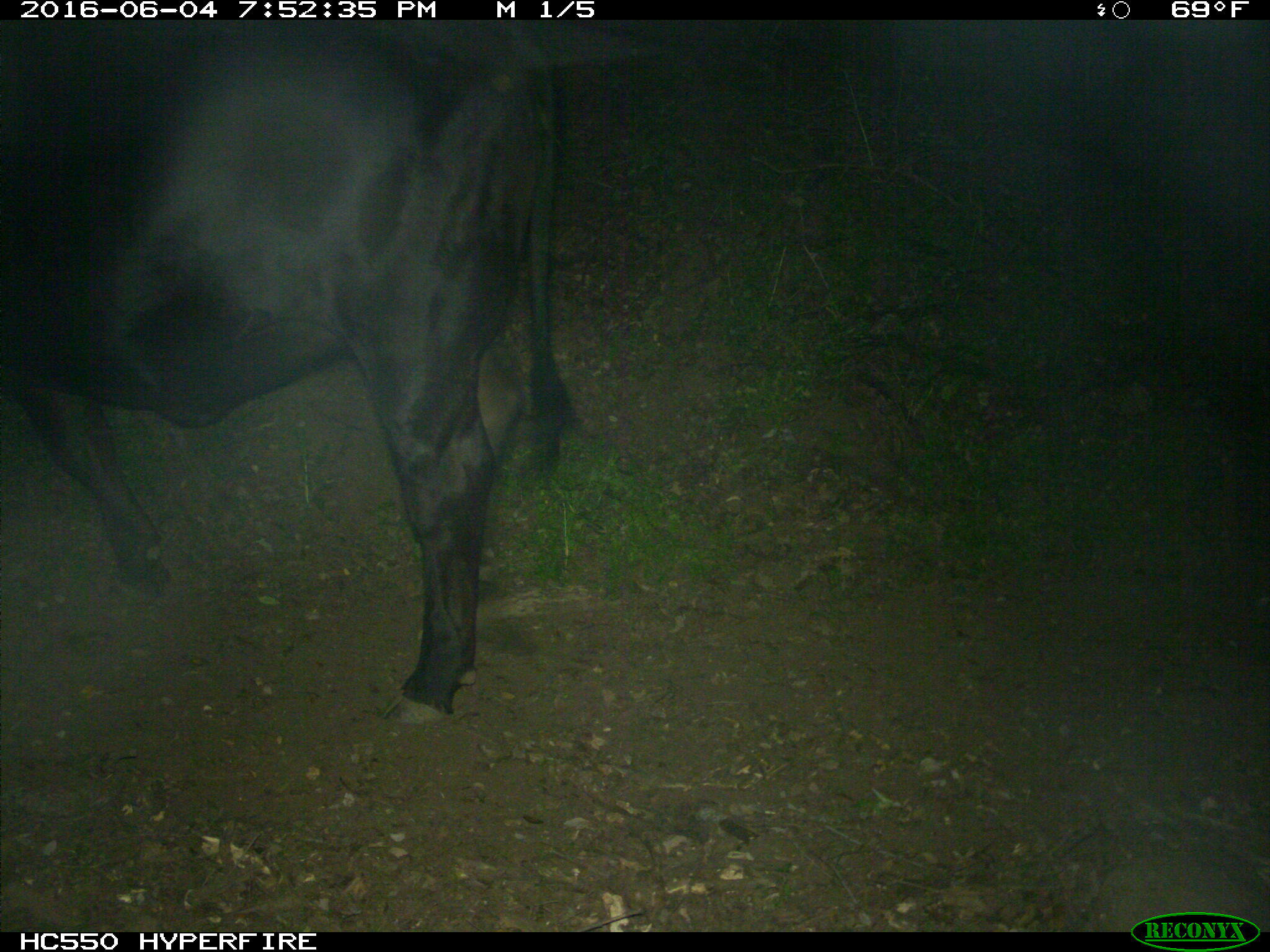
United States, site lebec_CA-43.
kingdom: Animalia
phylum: Chordata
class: Mammalia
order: Artiodactyla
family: Bovidae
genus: Bos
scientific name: Bos taurus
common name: domestic cow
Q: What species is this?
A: Bos taurus (domestic cow).